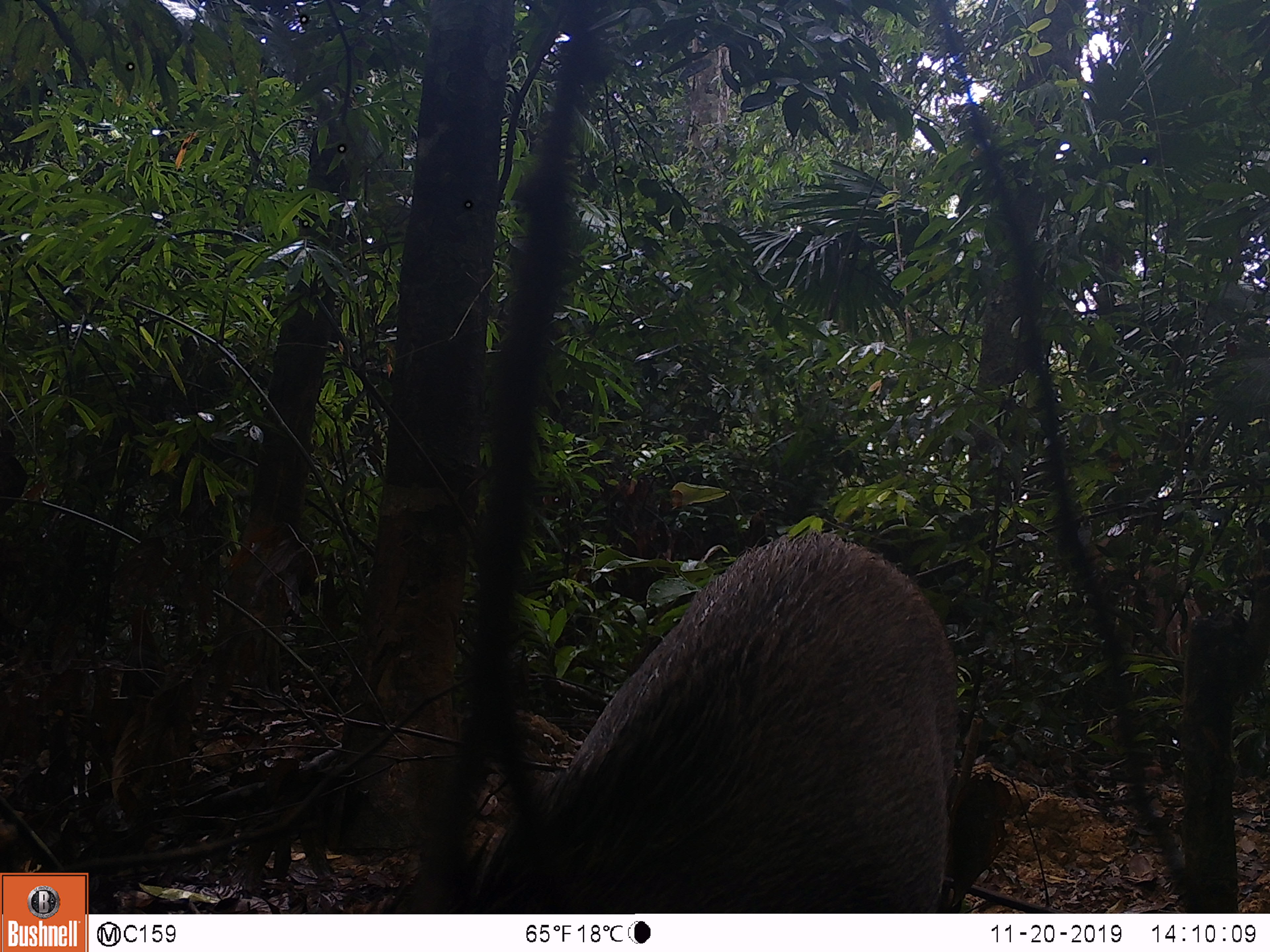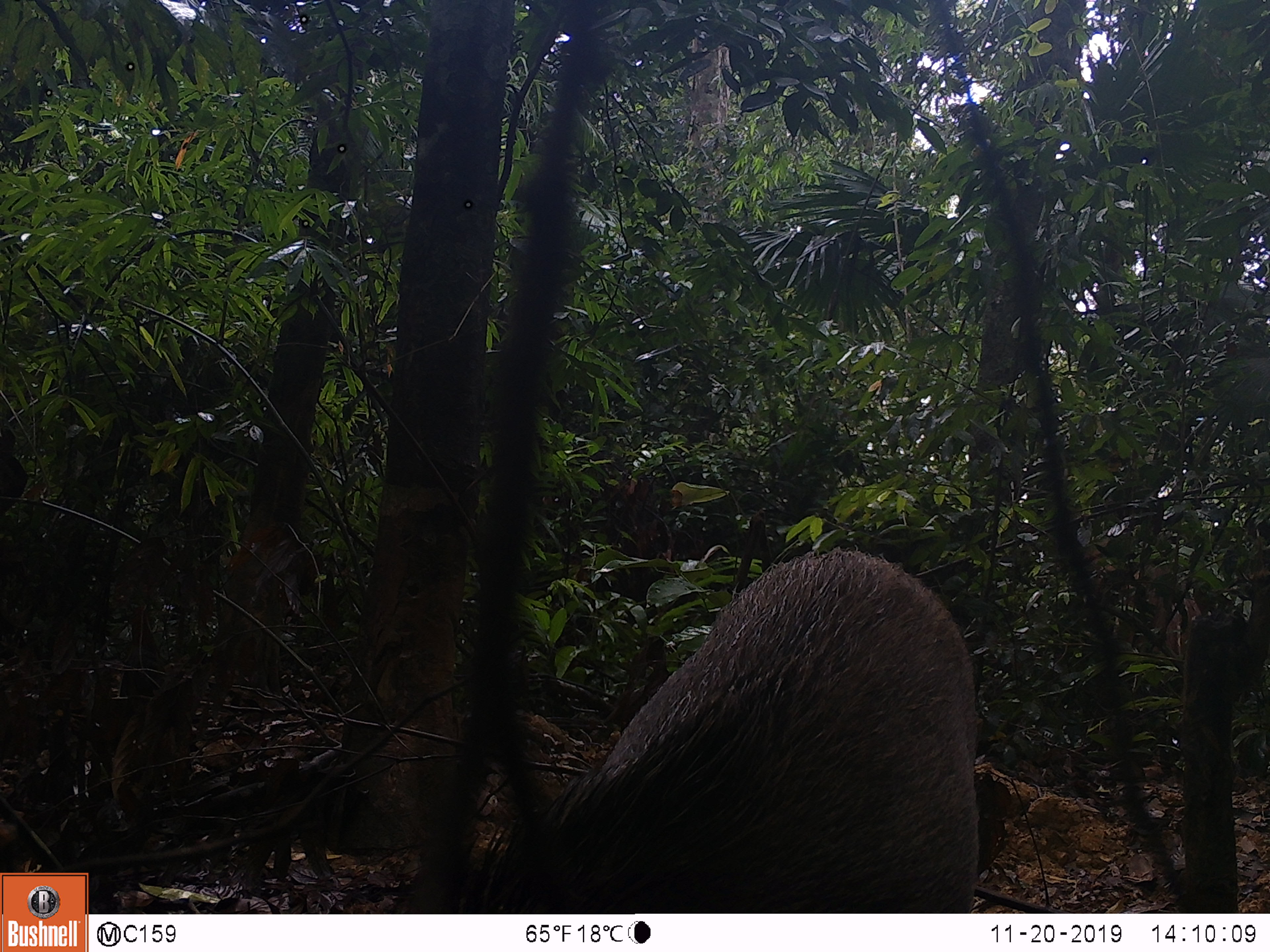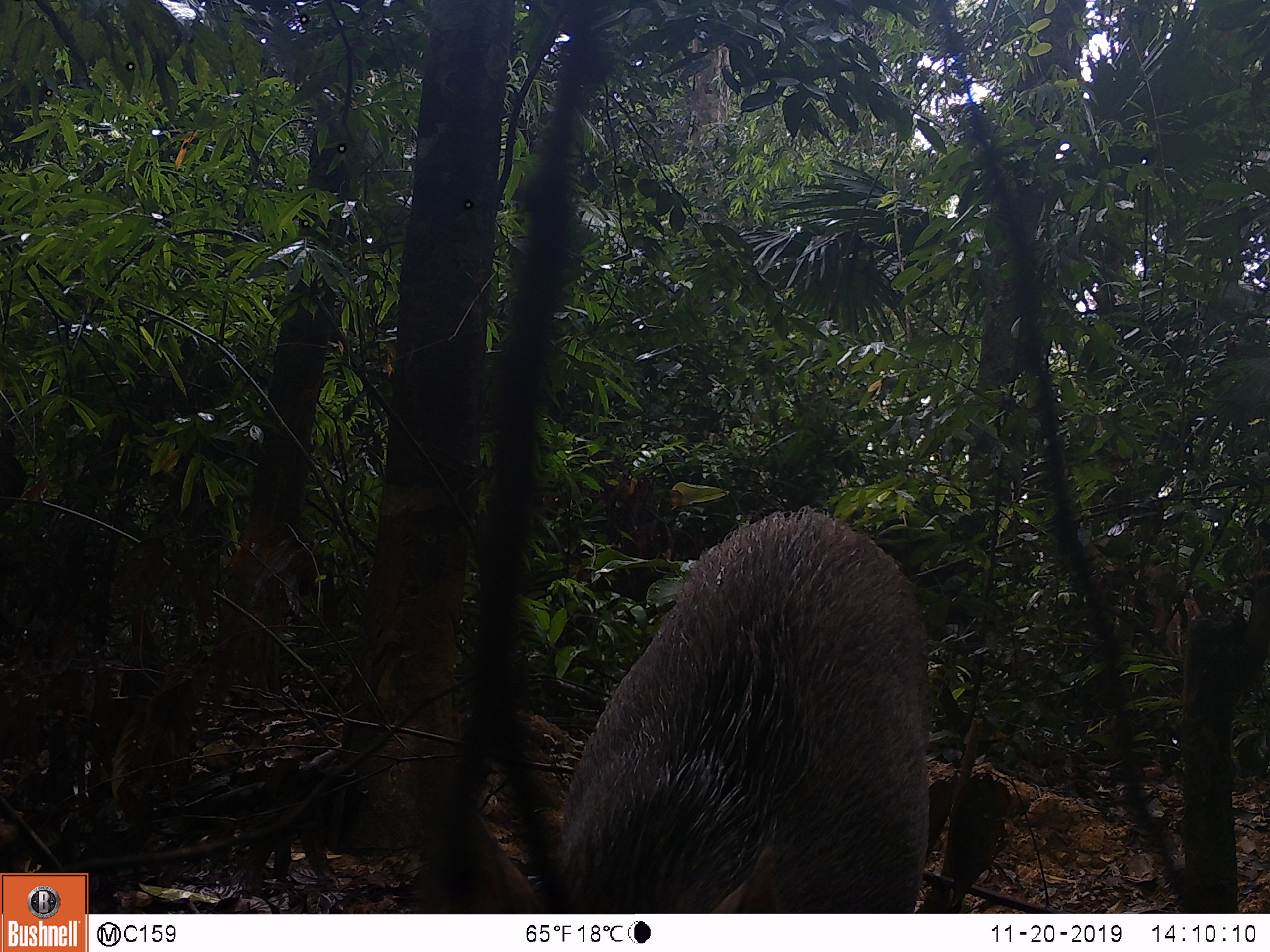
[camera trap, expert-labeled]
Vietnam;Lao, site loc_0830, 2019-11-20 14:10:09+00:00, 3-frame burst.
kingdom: Animalia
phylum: Chordata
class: Mammalia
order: Artiodactyla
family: Suidae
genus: Sus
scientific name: Sus scrofa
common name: eurasian wild pig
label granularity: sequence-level